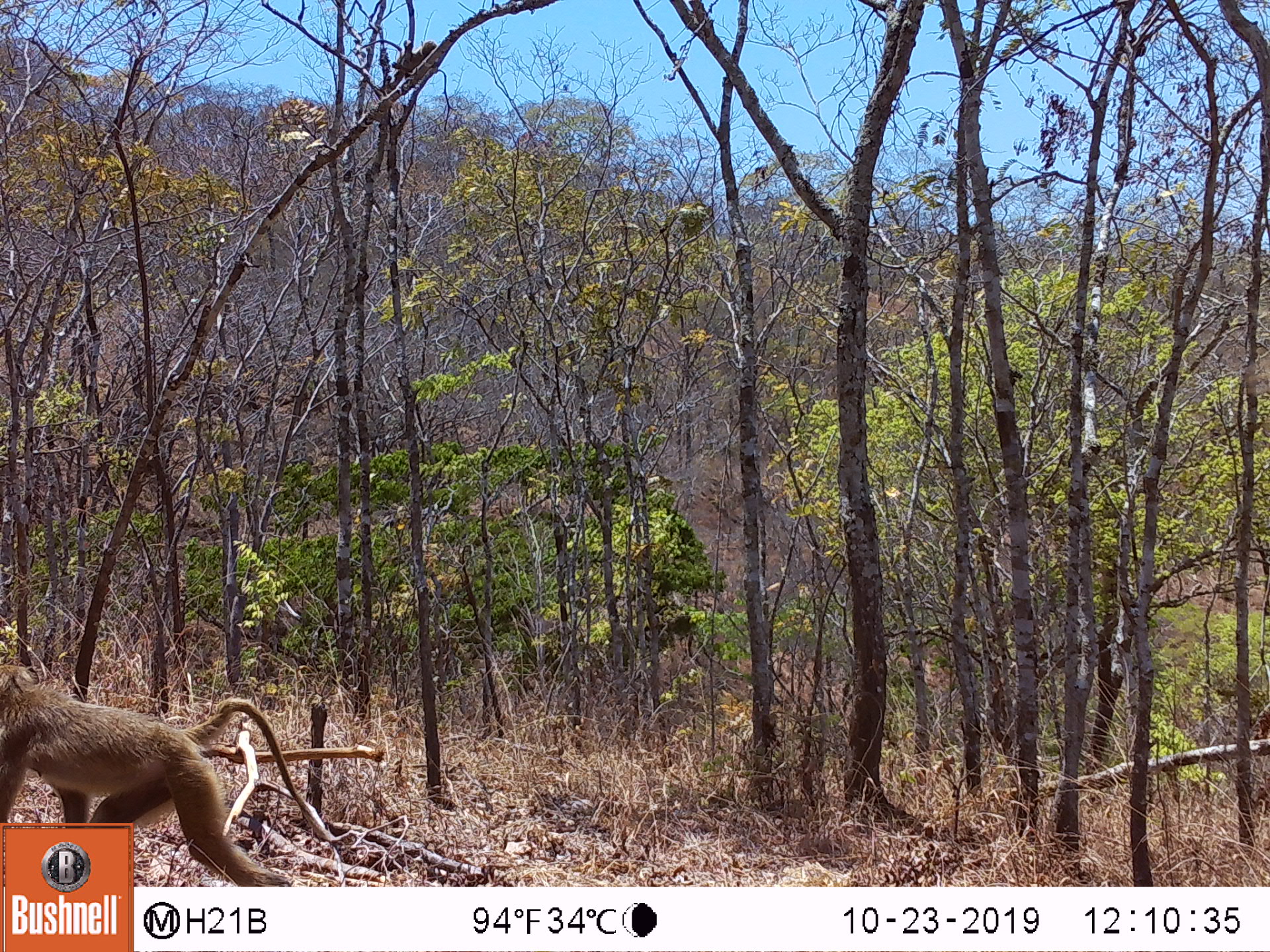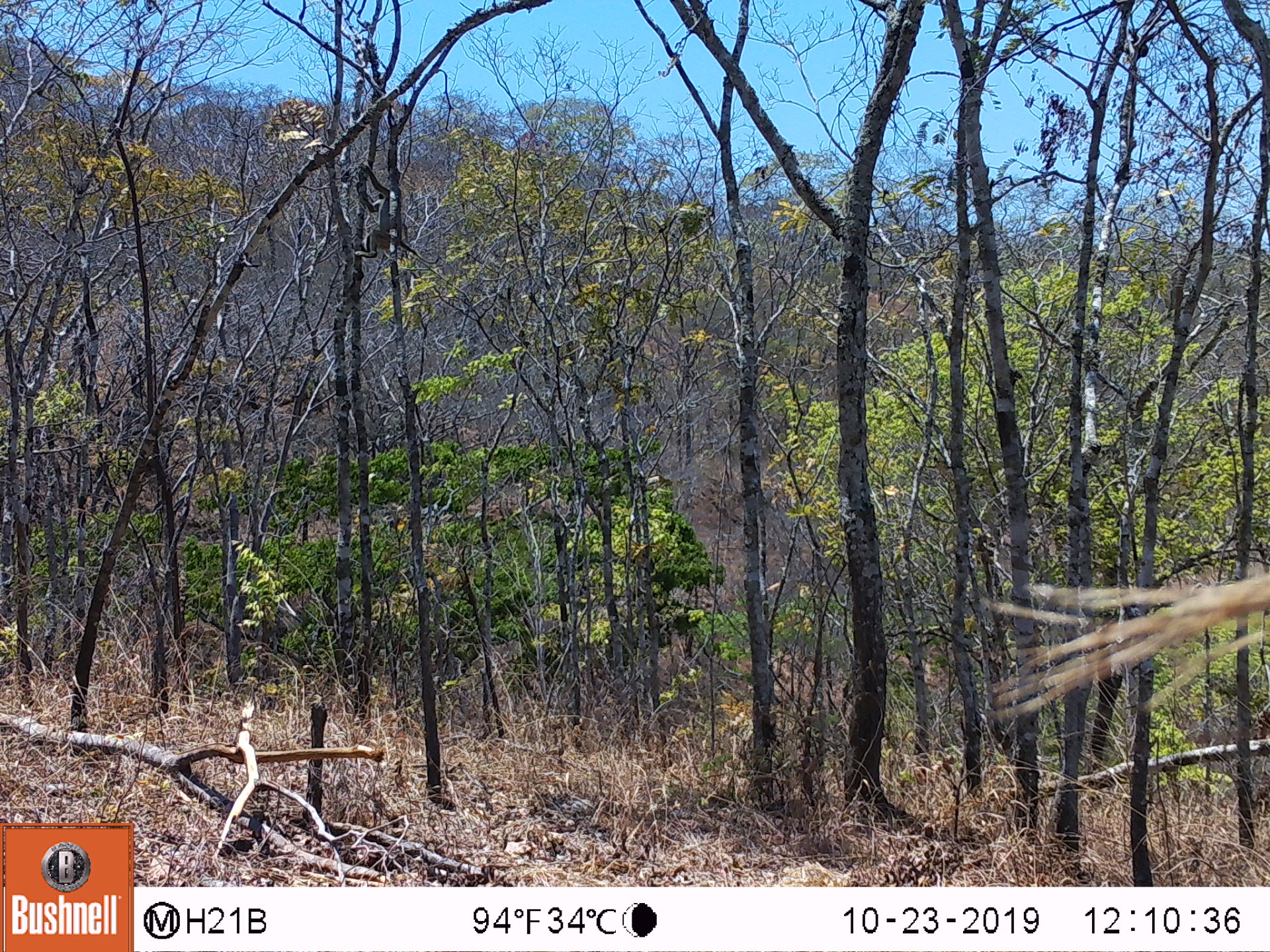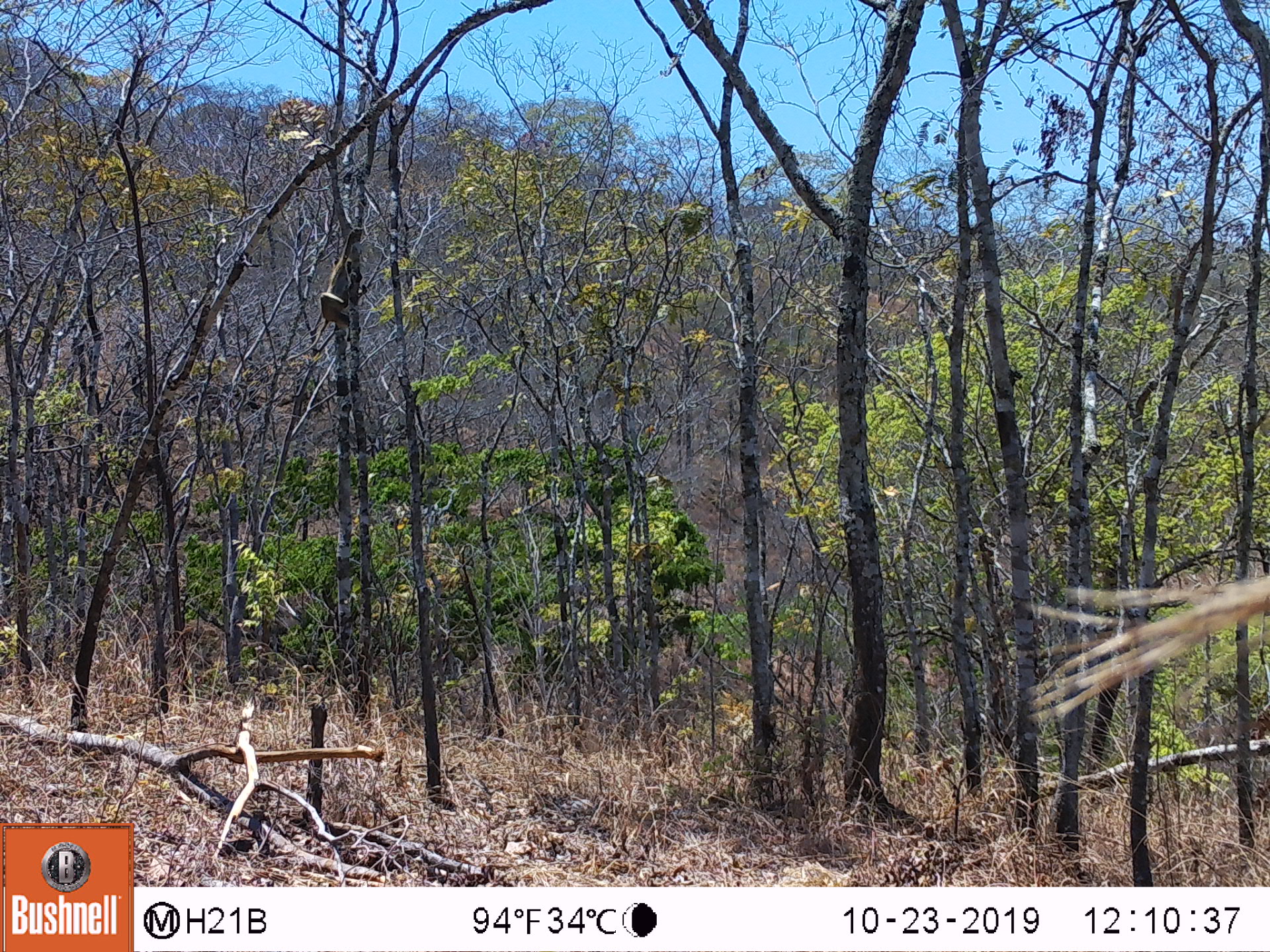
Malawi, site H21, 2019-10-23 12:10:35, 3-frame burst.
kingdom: Animalia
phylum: Chordata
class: Mammalia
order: Primates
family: Cercopithecidae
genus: Papio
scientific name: Papio cynocephalus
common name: yellow baboon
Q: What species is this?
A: Yellow baboon (Papio cynocephalus).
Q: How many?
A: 2.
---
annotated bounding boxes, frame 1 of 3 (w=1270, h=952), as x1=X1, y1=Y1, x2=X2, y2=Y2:
yellow baboon: x1=3, y1=665, x2=302, y2=819; x1=384, y1=32, x2=440, y2=80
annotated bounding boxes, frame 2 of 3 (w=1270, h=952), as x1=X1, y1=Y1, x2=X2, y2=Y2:
yellow baboon: x1=362, y1=175, x2=415, y2=263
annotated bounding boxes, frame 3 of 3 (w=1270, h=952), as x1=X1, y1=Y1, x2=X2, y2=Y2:
yellow baboon: x1=312, y1=230, x2=368, y2=341